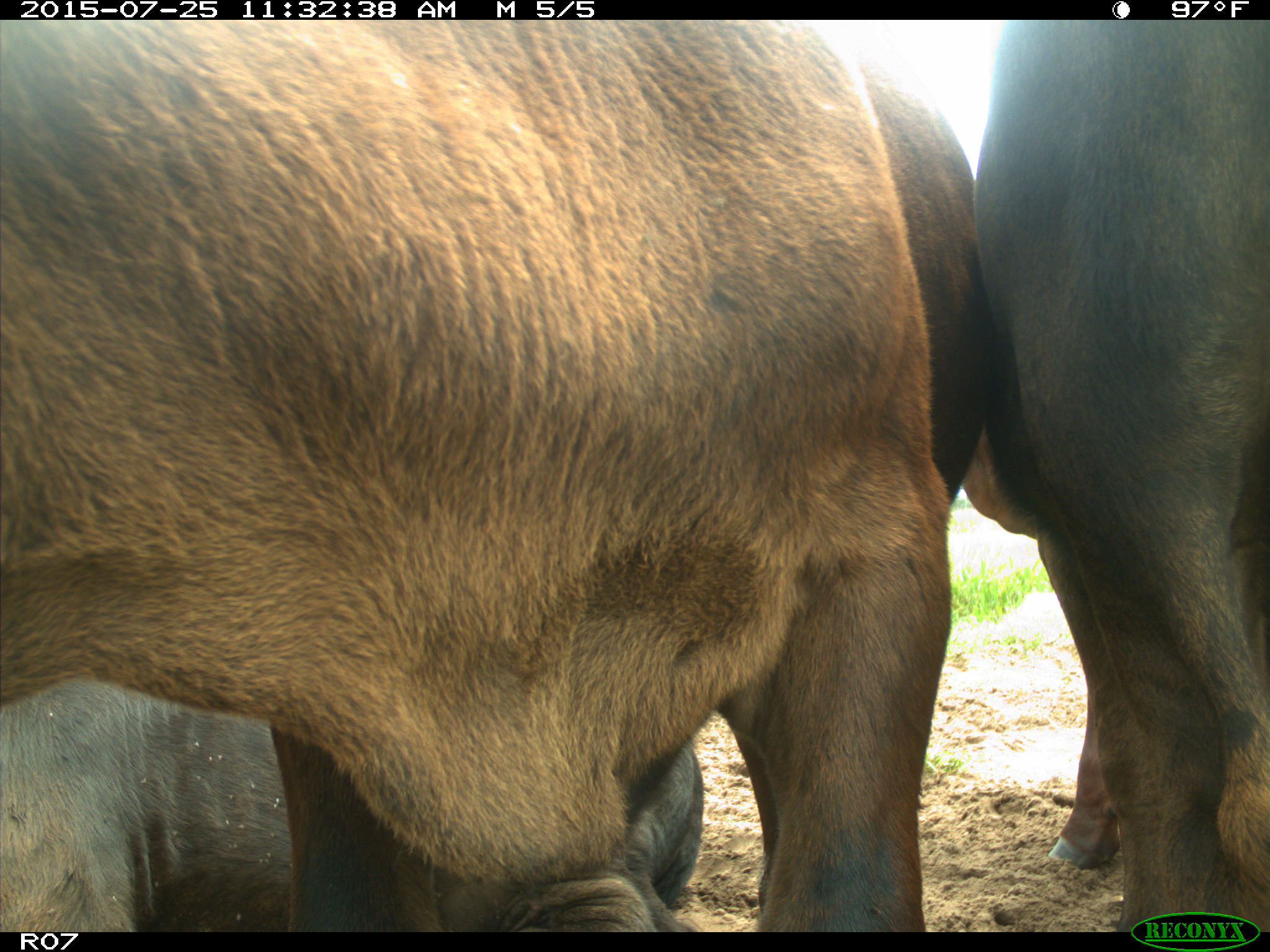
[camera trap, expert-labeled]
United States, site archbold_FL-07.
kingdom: Animalia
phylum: Chordata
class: Mammalia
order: Artiodactyla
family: Bovidae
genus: Bos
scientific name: Bos taurus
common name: domestic cow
Bos taurus (domestic cow).